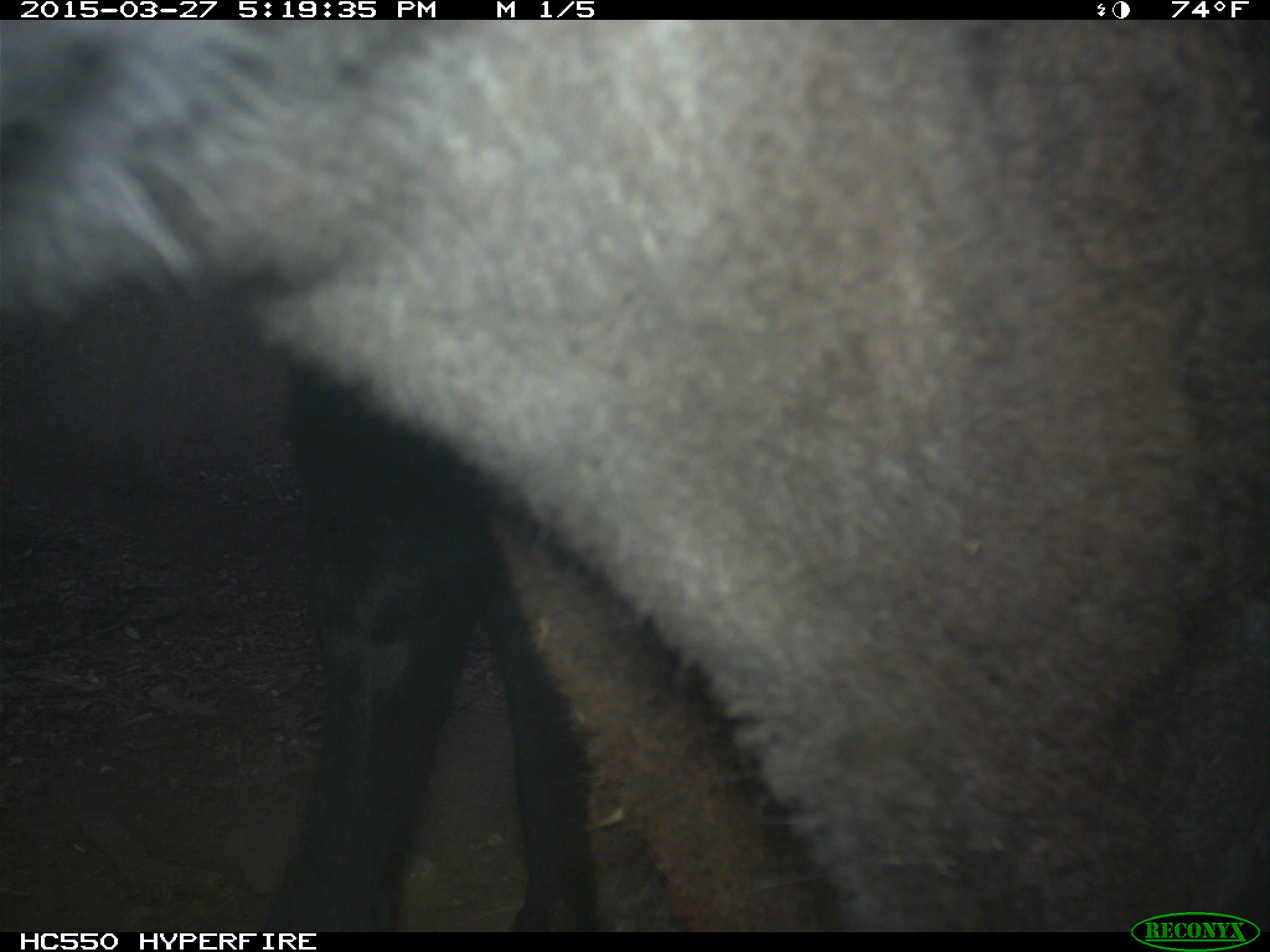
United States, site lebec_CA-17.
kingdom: Animalia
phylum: Chordata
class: Mammalia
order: Artiodactyla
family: Bovidae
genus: Bos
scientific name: Bos taurus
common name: domestic cow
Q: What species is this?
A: Bos taurus (domestic cow).